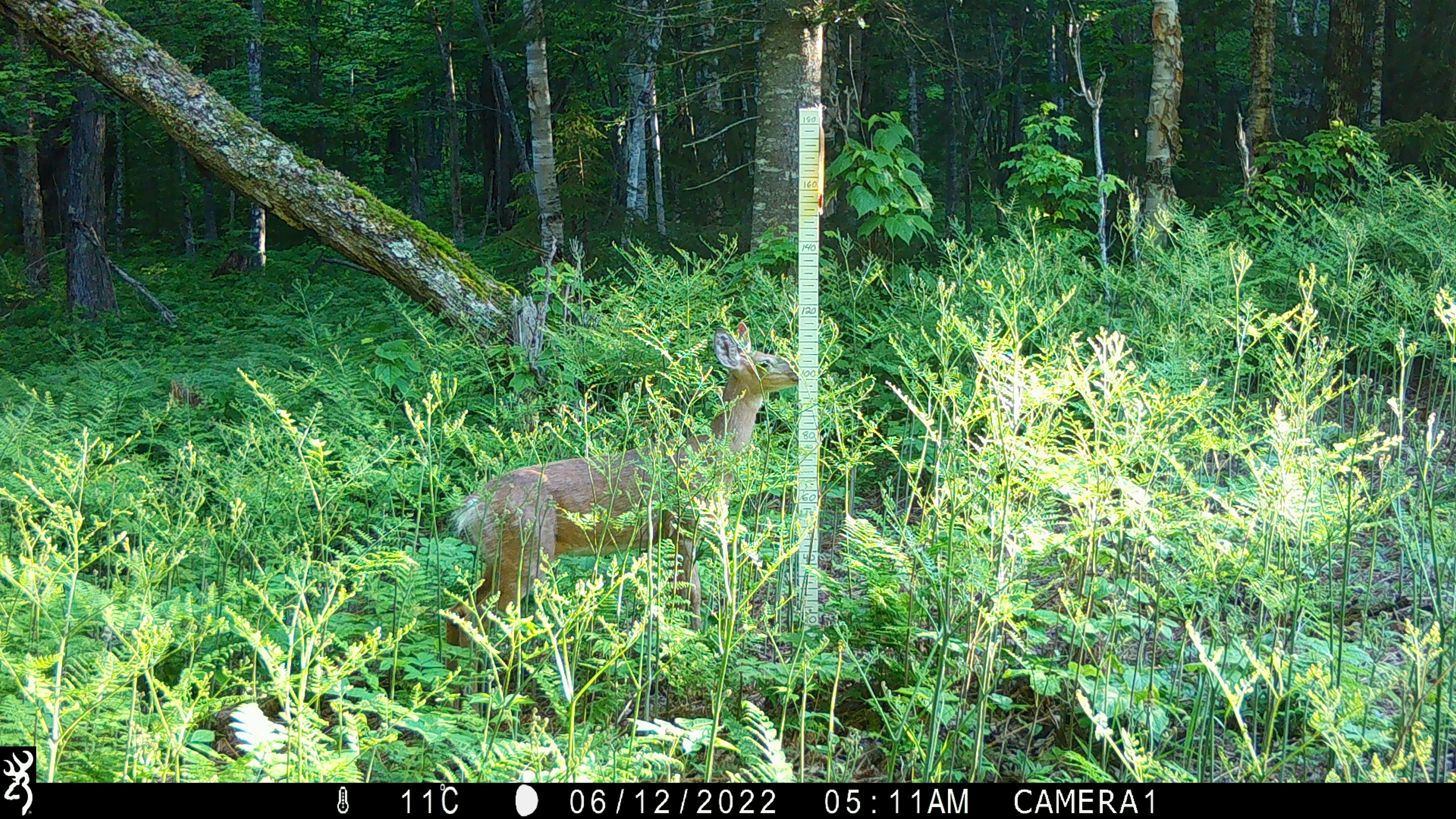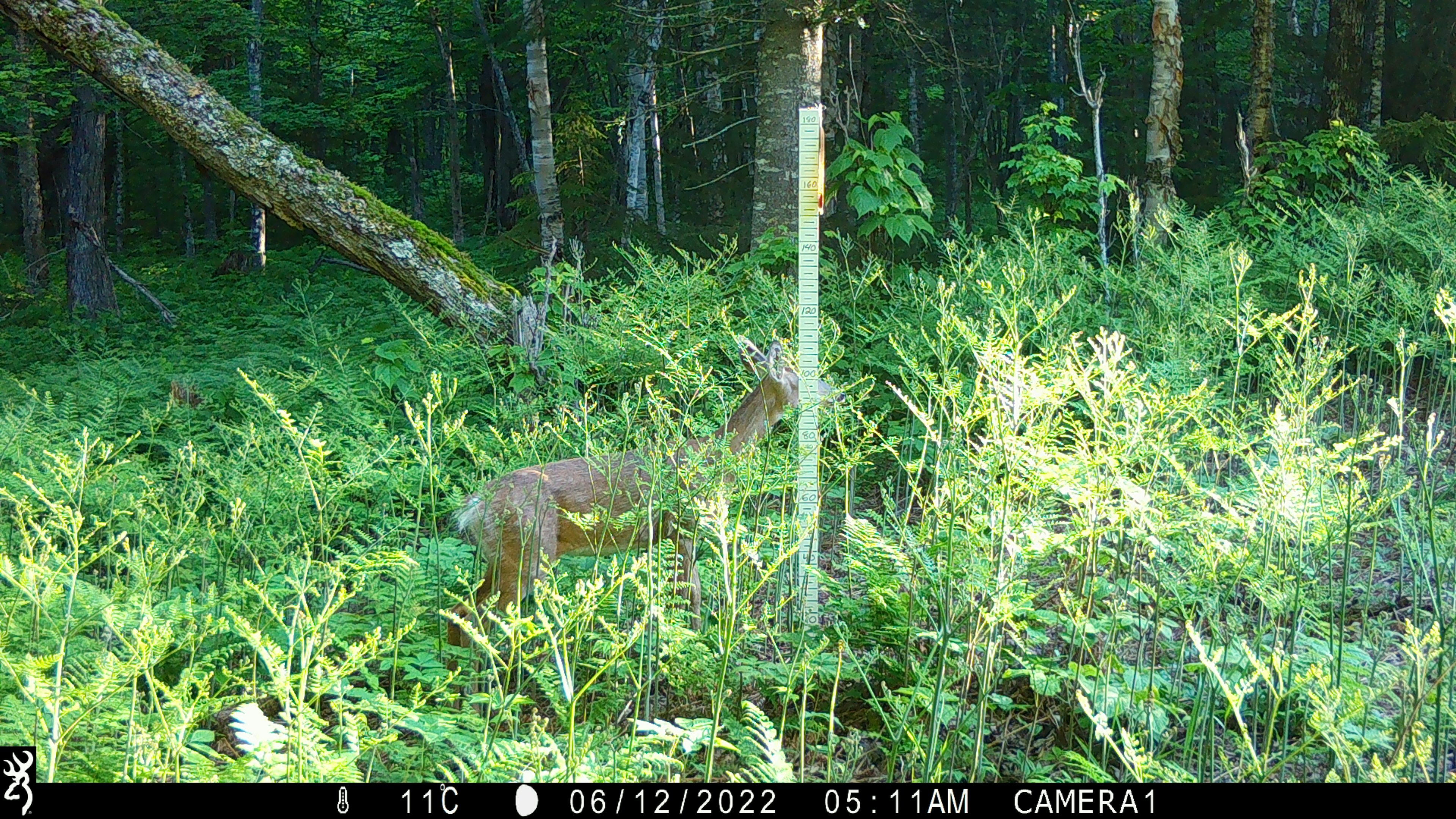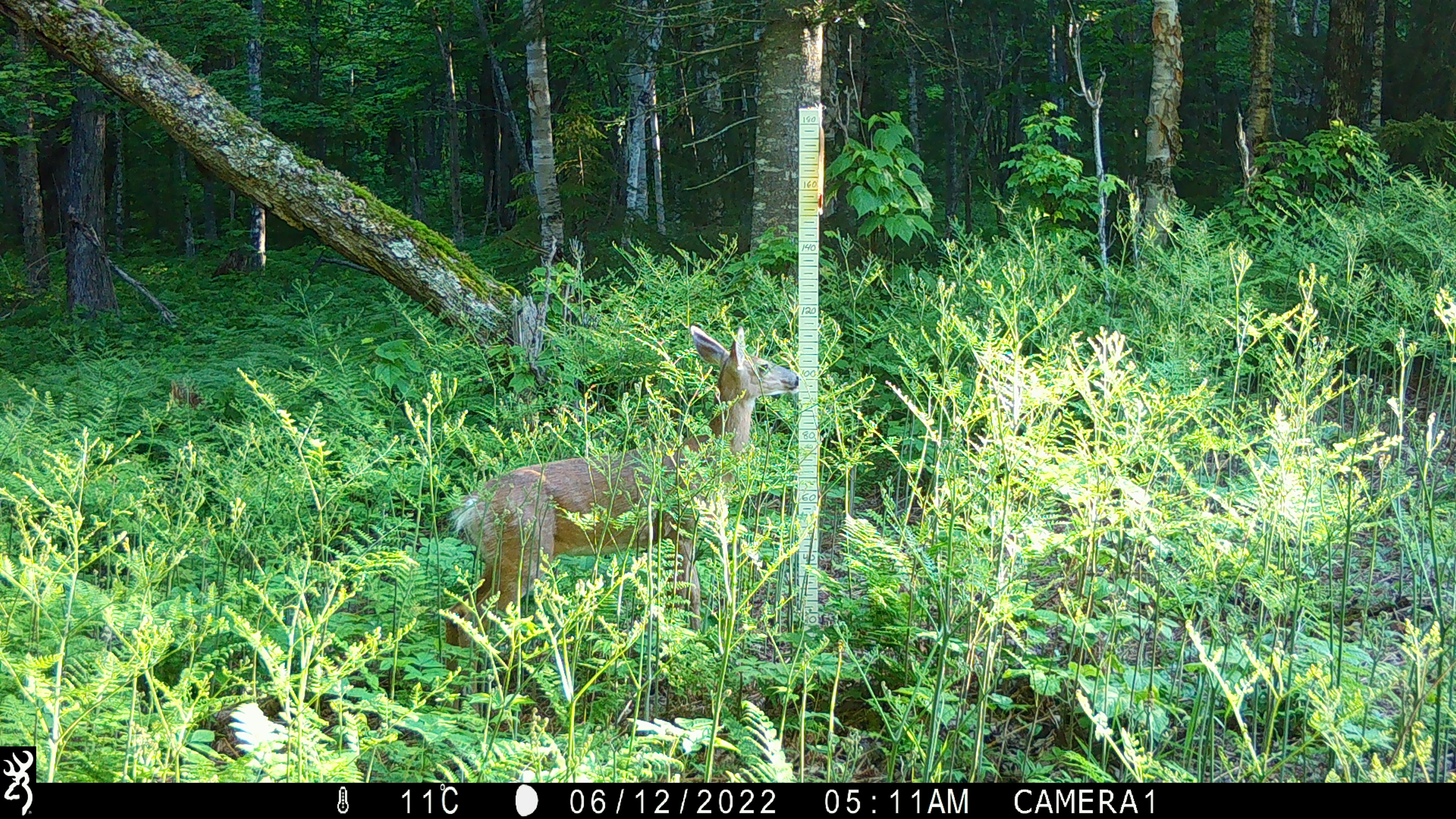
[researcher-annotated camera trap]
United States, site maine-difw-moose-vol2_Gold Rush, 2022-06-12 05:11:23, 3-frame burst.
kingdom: Animalia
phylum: Chordata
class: Mammalia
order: Artiodactyla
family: Cervidae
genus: Odocoileus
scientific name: Odocoileus virginianus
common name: white-tailed deer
White-tailed deer (Odocoileus virginianus).